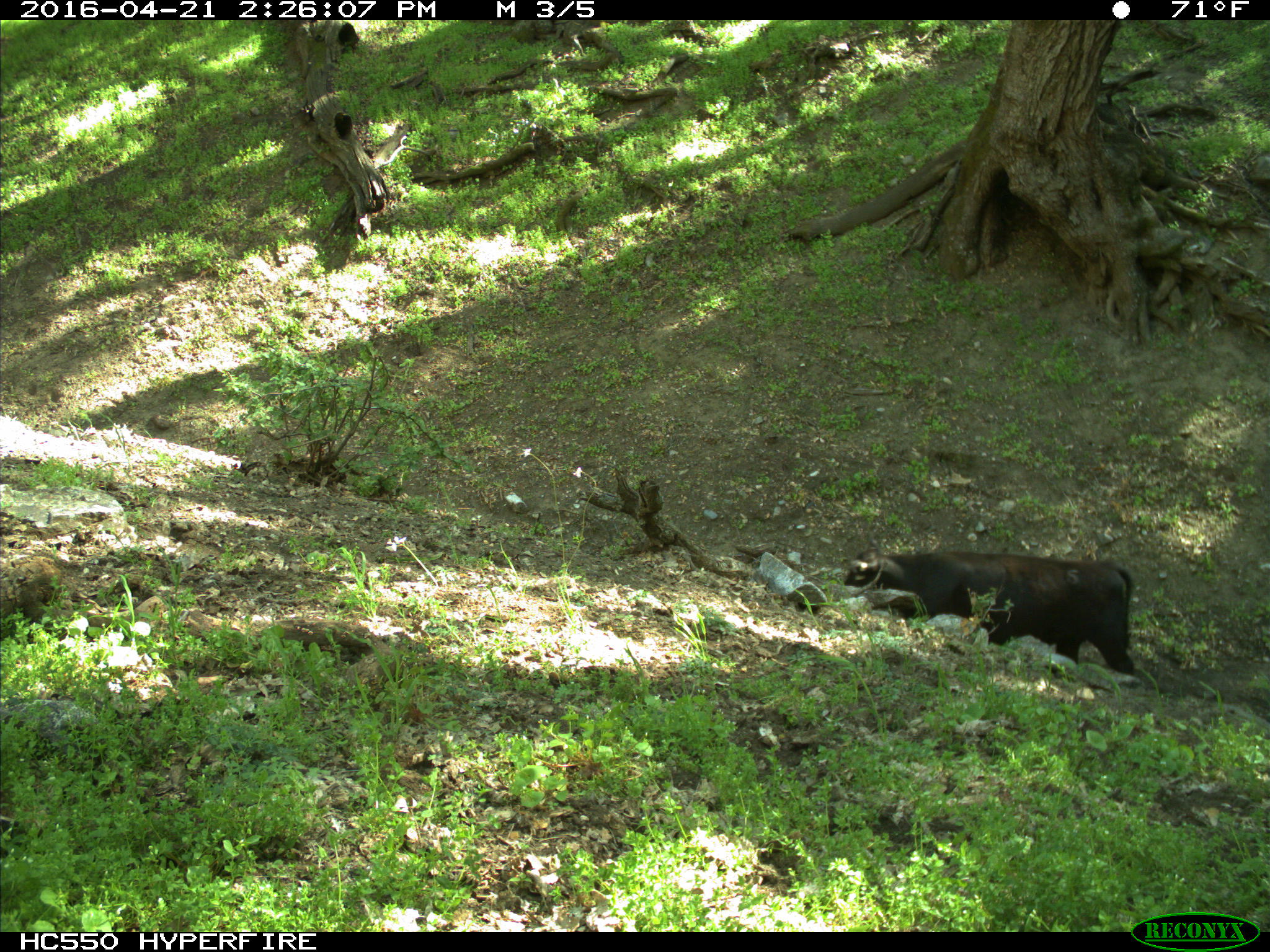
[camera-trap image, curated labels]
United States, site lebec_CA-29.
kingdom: Animalia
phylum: Chordata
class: Mammalia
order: Artiodactyla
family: Bovidae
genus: Bos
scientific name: Bos taurus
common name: domestic cow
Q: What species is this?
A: Bos taurus (domestic cow).